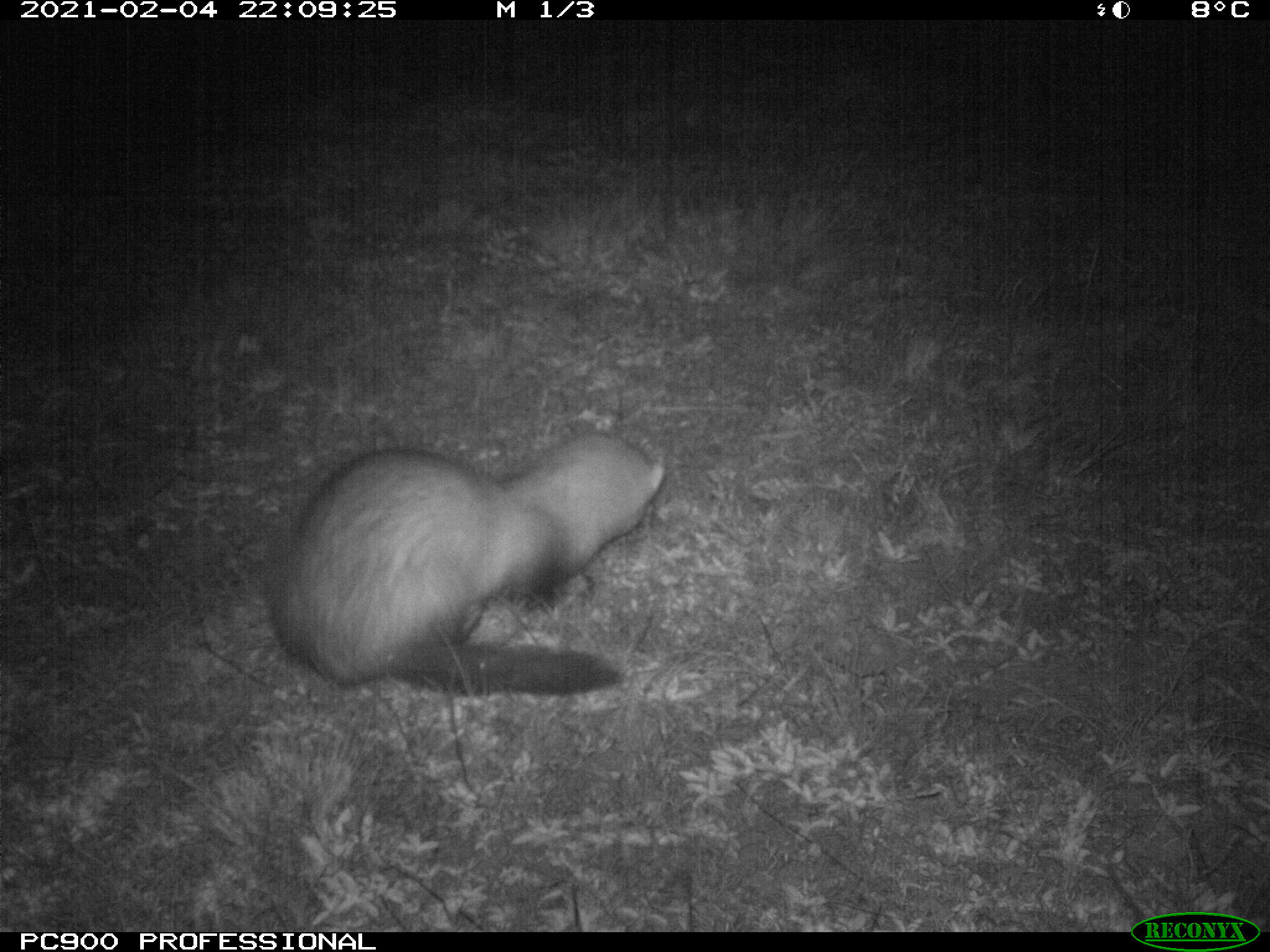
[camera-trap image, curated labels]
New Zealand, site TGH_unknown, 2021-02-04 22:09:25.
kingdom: Animalia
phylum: Chordata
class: Mammalia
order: Carnivora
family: Mustelidae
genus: Mustela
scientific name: Mustela furo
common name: ferret